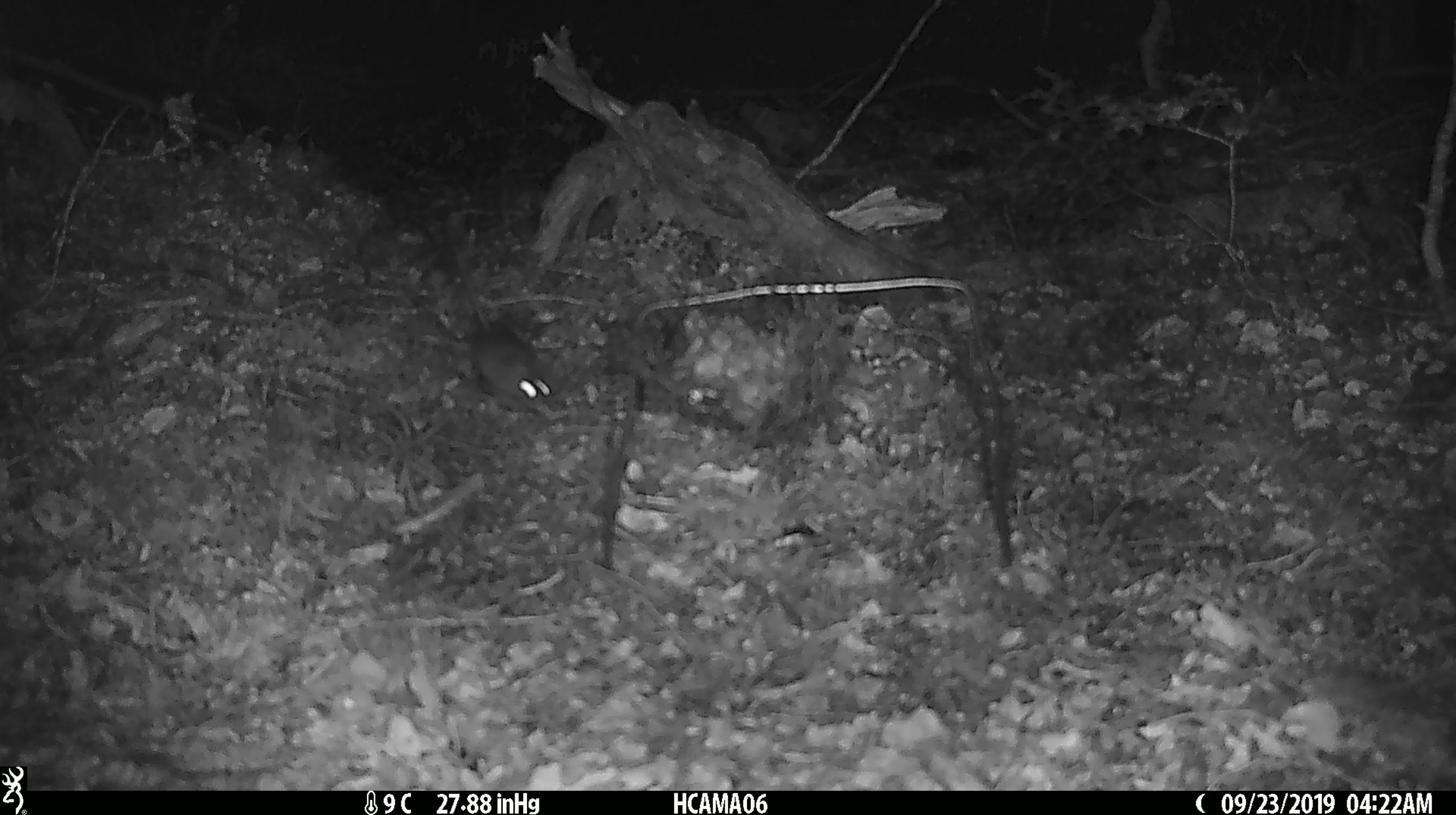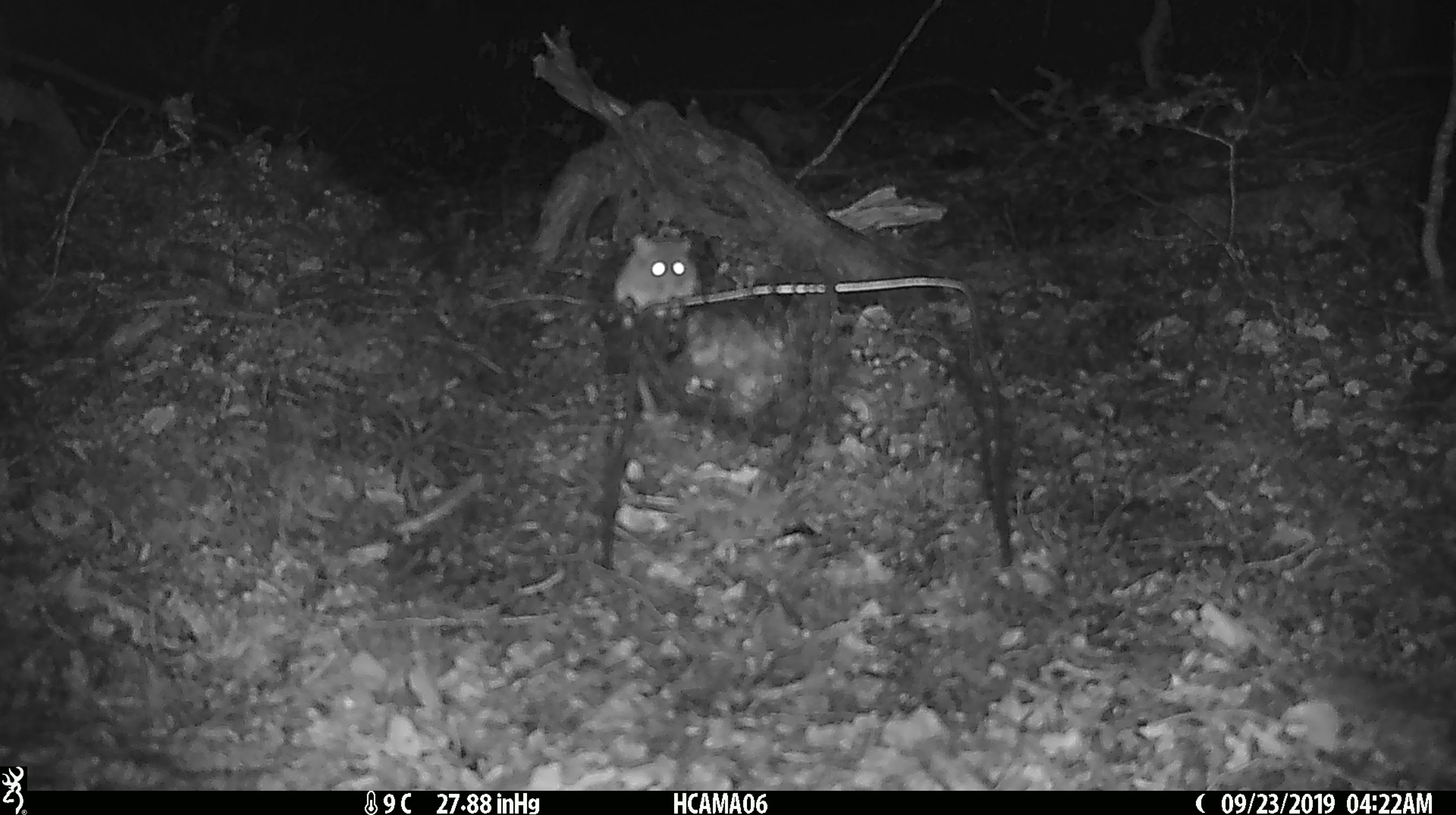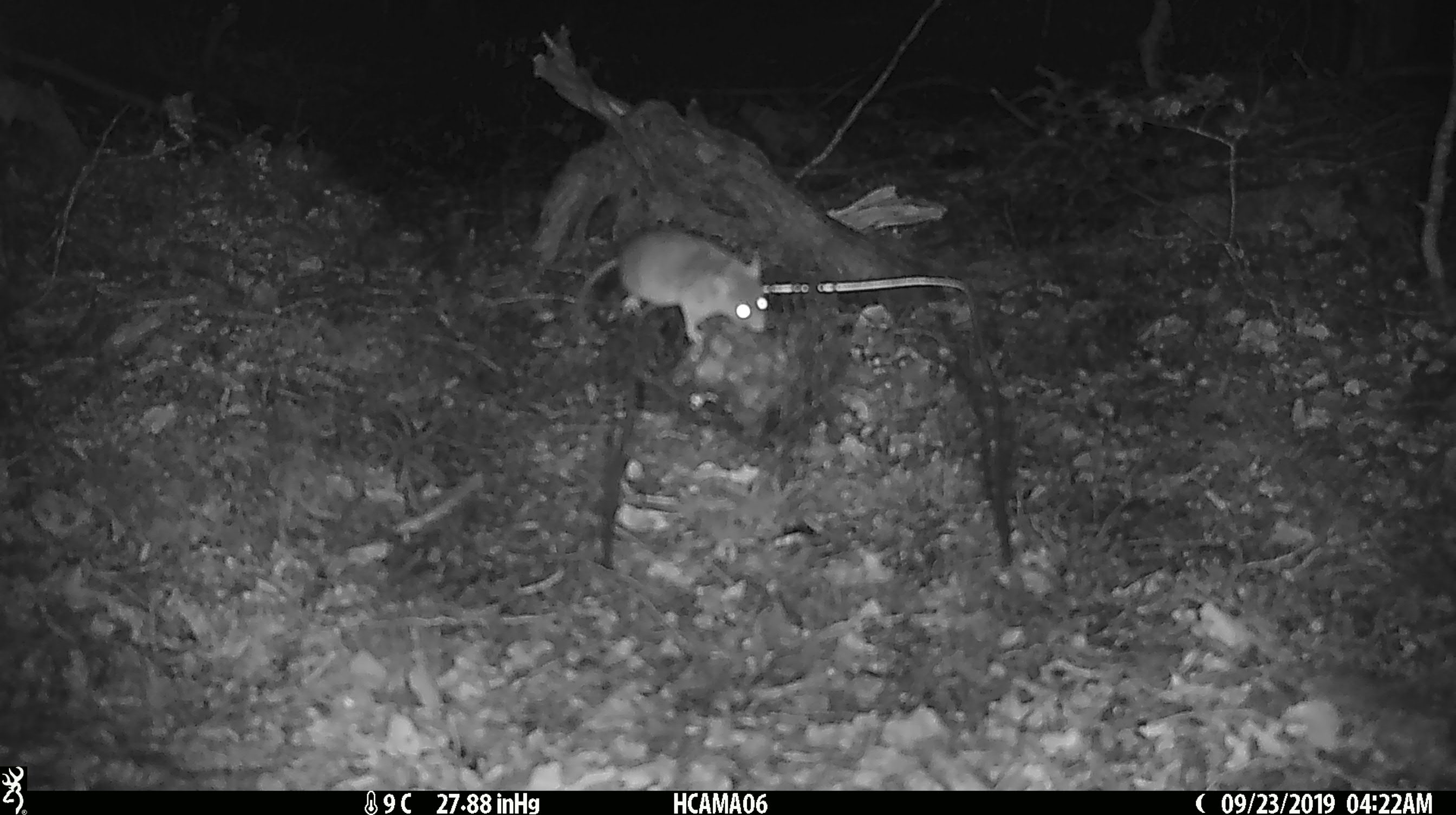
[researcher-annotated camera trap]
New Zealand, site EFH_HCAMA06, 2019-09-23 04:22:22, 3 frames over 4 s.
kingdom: Animalia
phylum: Chordata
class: Mammalia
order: Rodentia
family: Muridae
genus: Mus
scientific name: Mus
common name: mouse